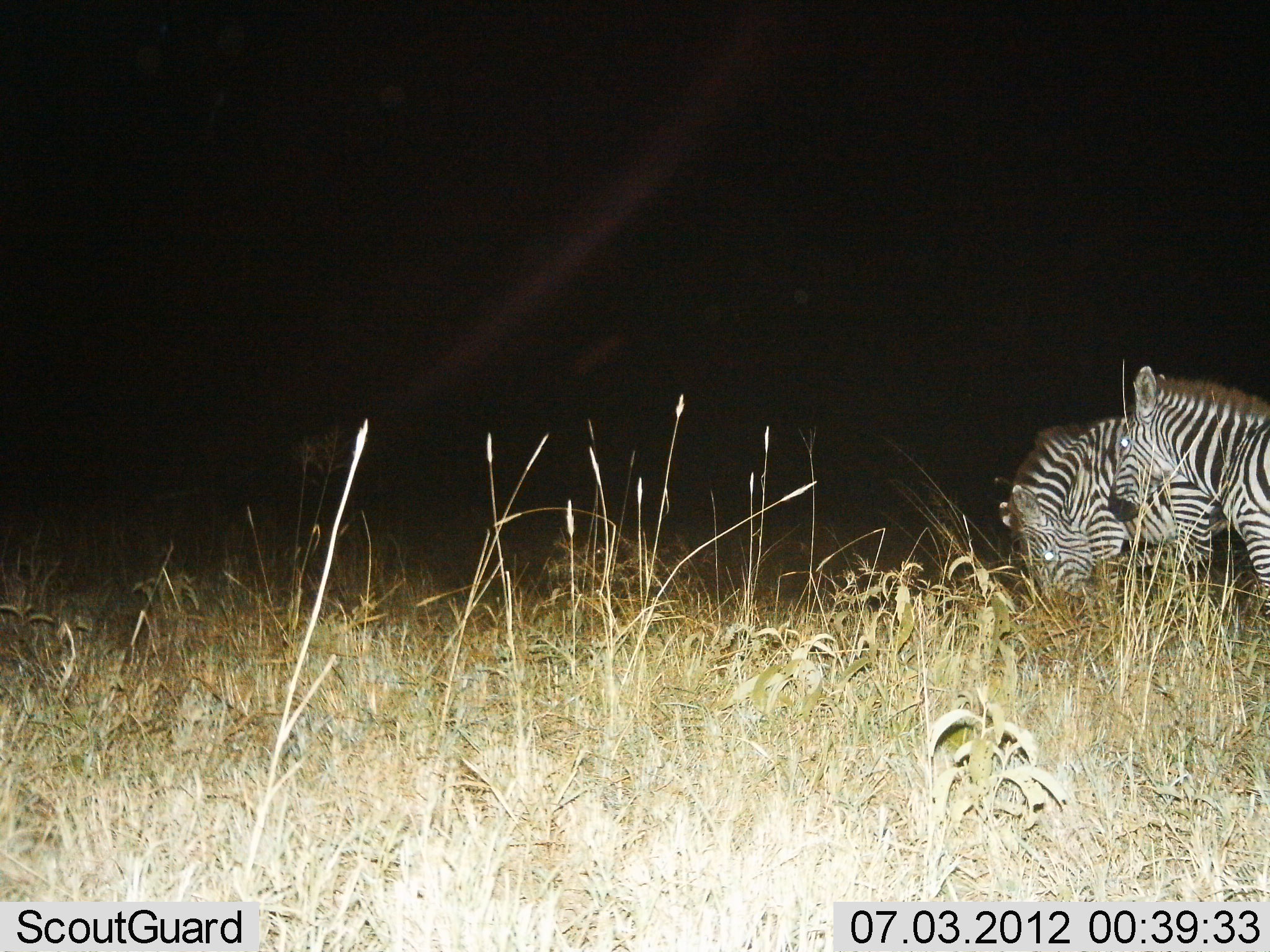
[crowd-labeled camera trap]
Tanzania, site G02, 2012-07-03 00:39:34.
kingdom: Animalia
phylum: Chordata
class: Mammalia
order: Perissodactyla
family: Equidae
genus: Equus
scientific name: Equus quagga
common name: plains zebra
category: zebra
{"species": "zebra (plains zebra) (Equus quagga)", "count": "3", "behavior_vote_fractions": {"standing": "70%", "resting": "10%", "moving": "0%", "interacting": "0%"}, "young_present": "0%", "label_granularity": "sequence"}